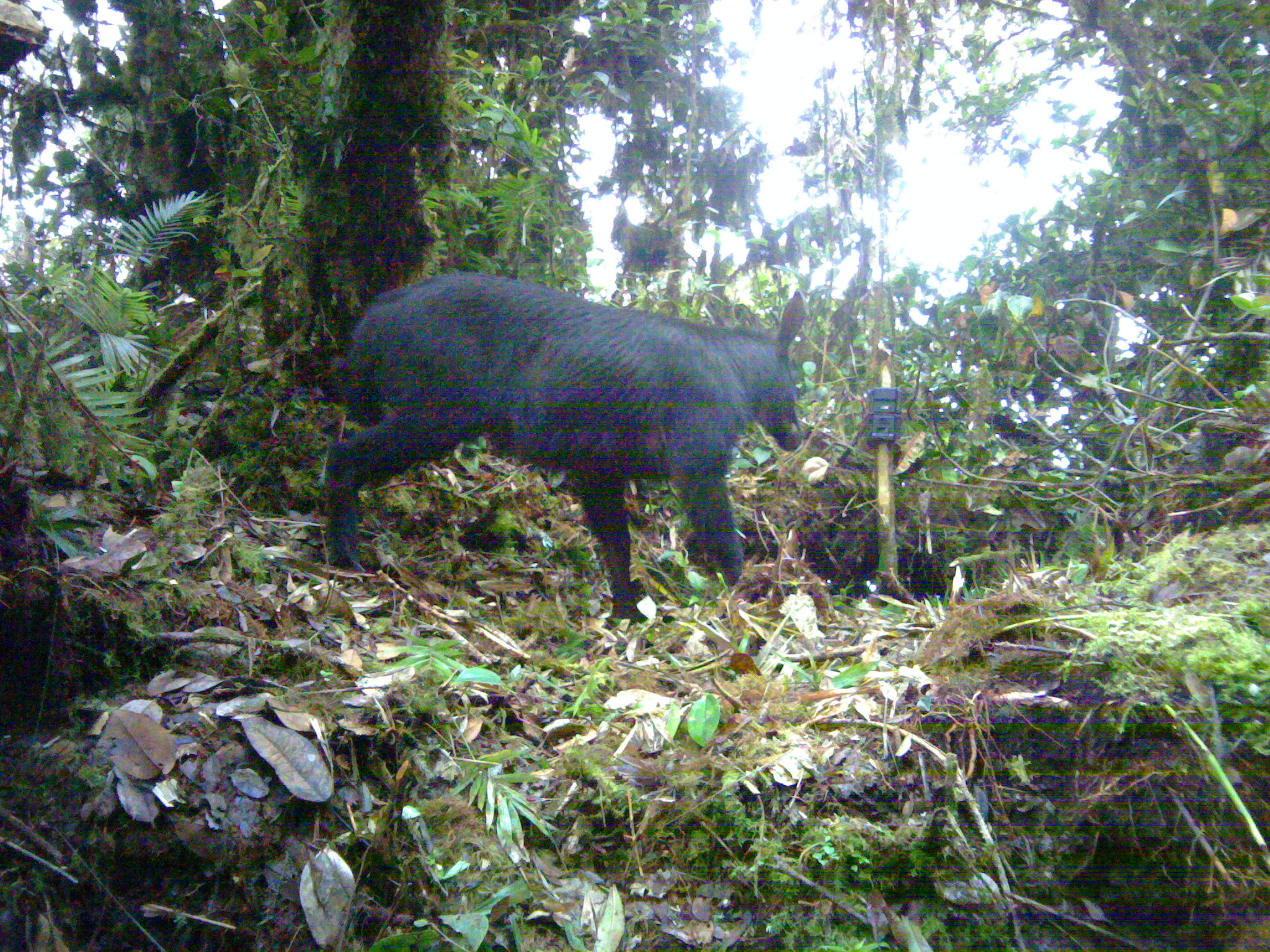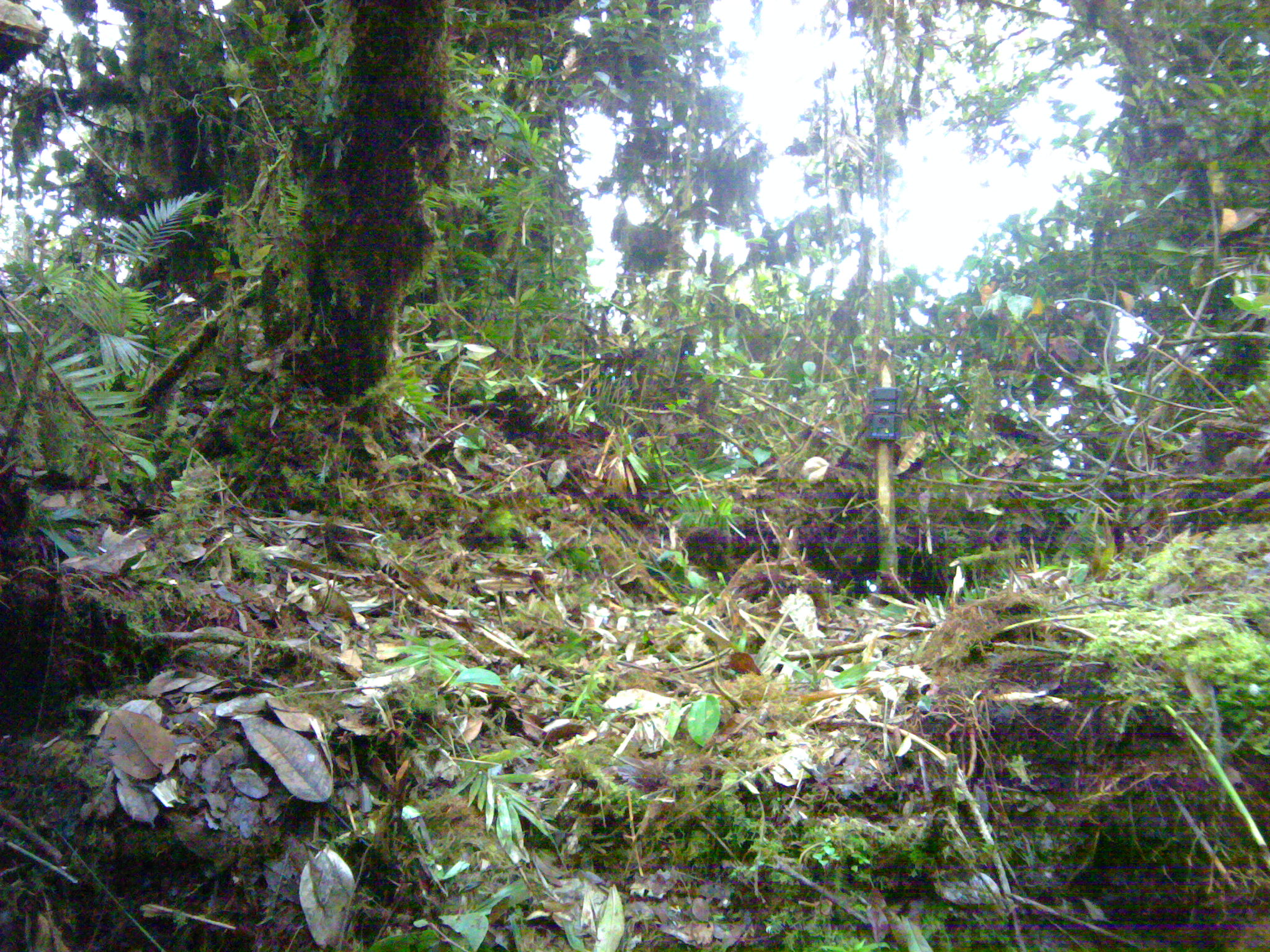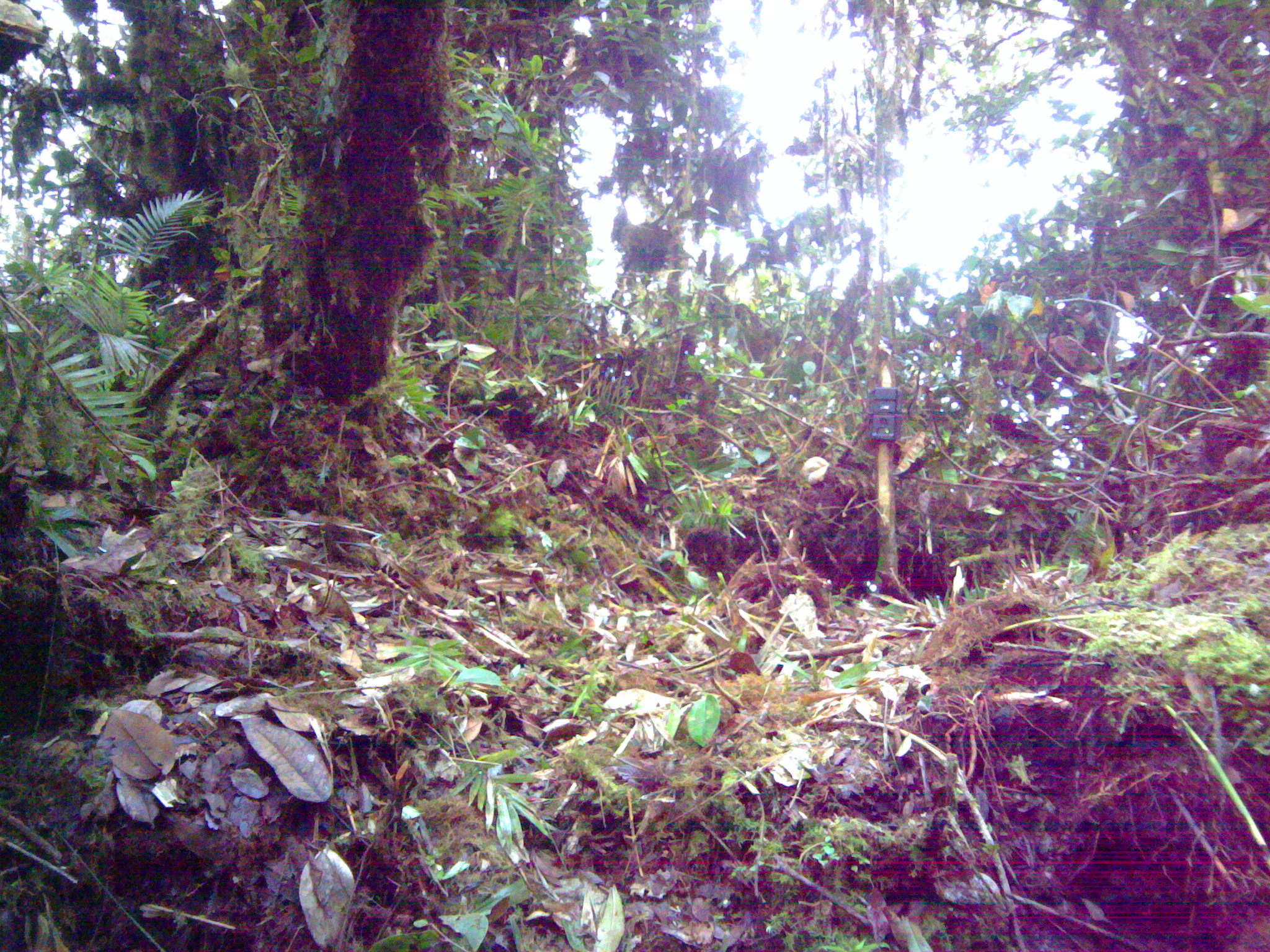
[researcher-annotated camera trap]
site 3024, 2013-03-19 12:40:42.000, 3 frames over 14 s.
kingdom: Animalia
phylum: Chordata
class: Mammalia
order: Artiodactyla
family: Bovidae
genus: Capricornis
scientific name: Capricornis sumatraensis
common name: southern serow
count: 1